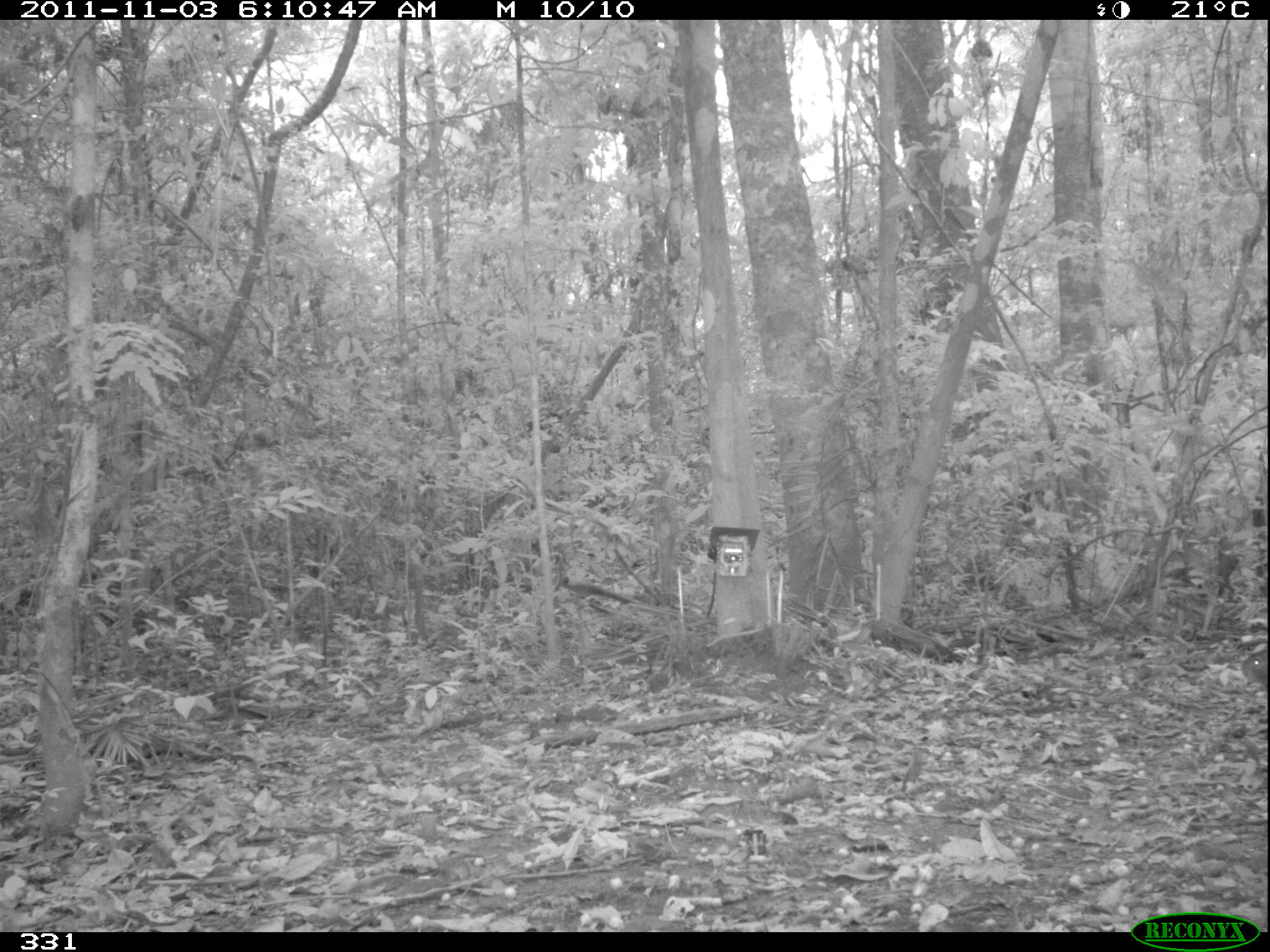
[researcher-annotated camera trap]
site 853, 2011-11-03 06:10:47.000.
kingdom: Animalia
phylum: Chordata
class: Mammalia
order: Rodentia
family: Dasyproctidae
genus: Dasyprocta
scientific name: Dasyprocta punctata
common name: central american agouti